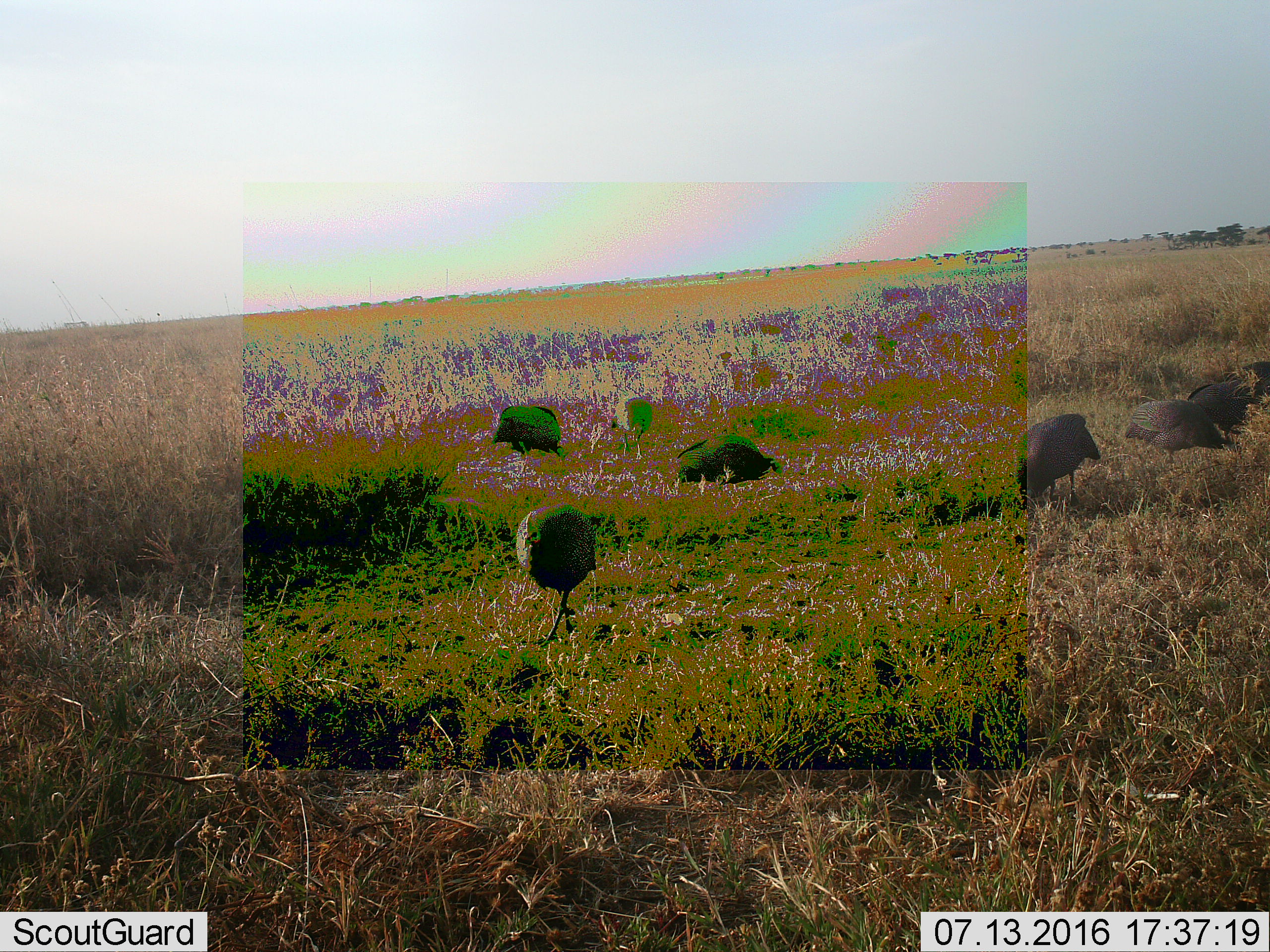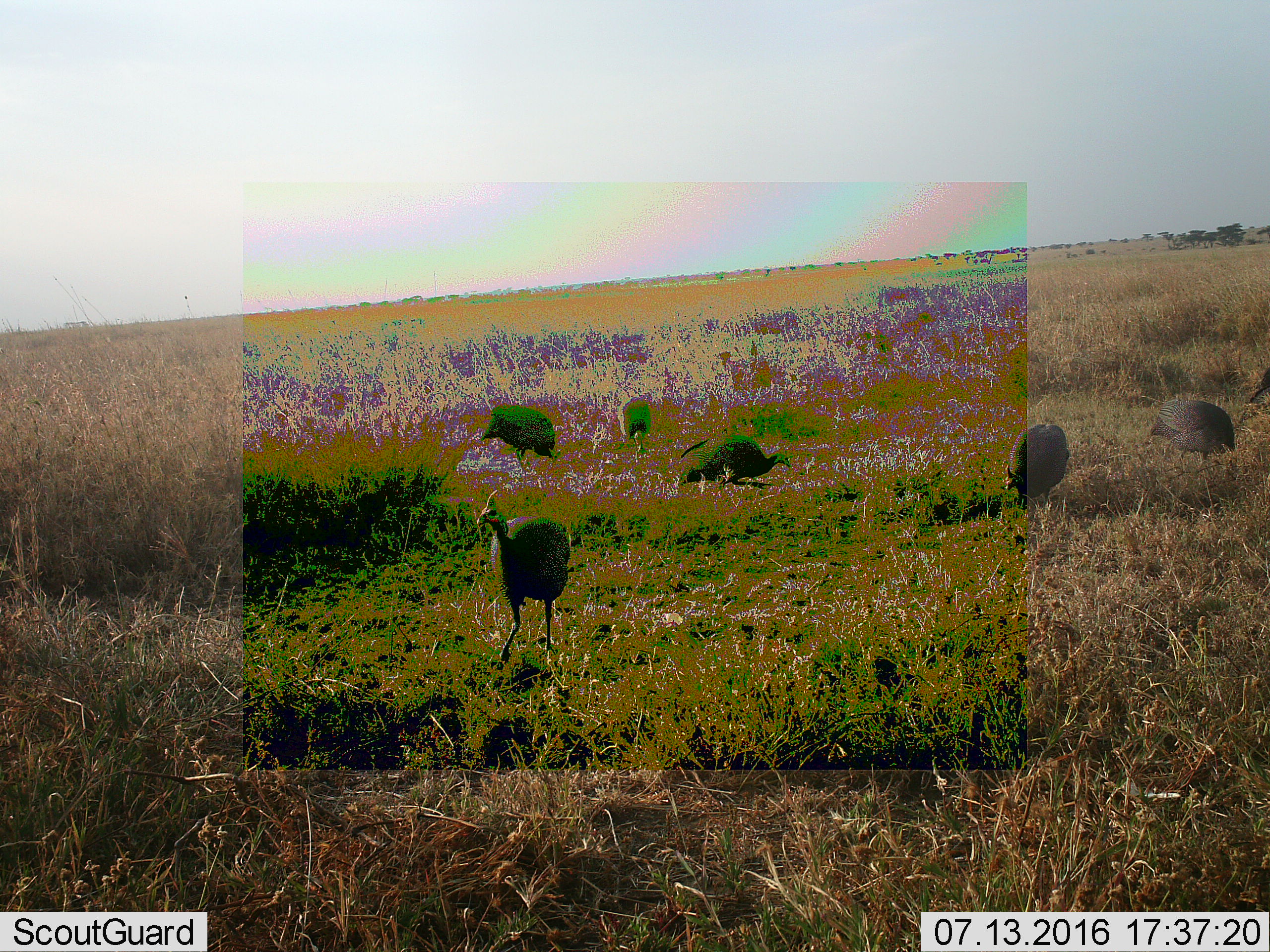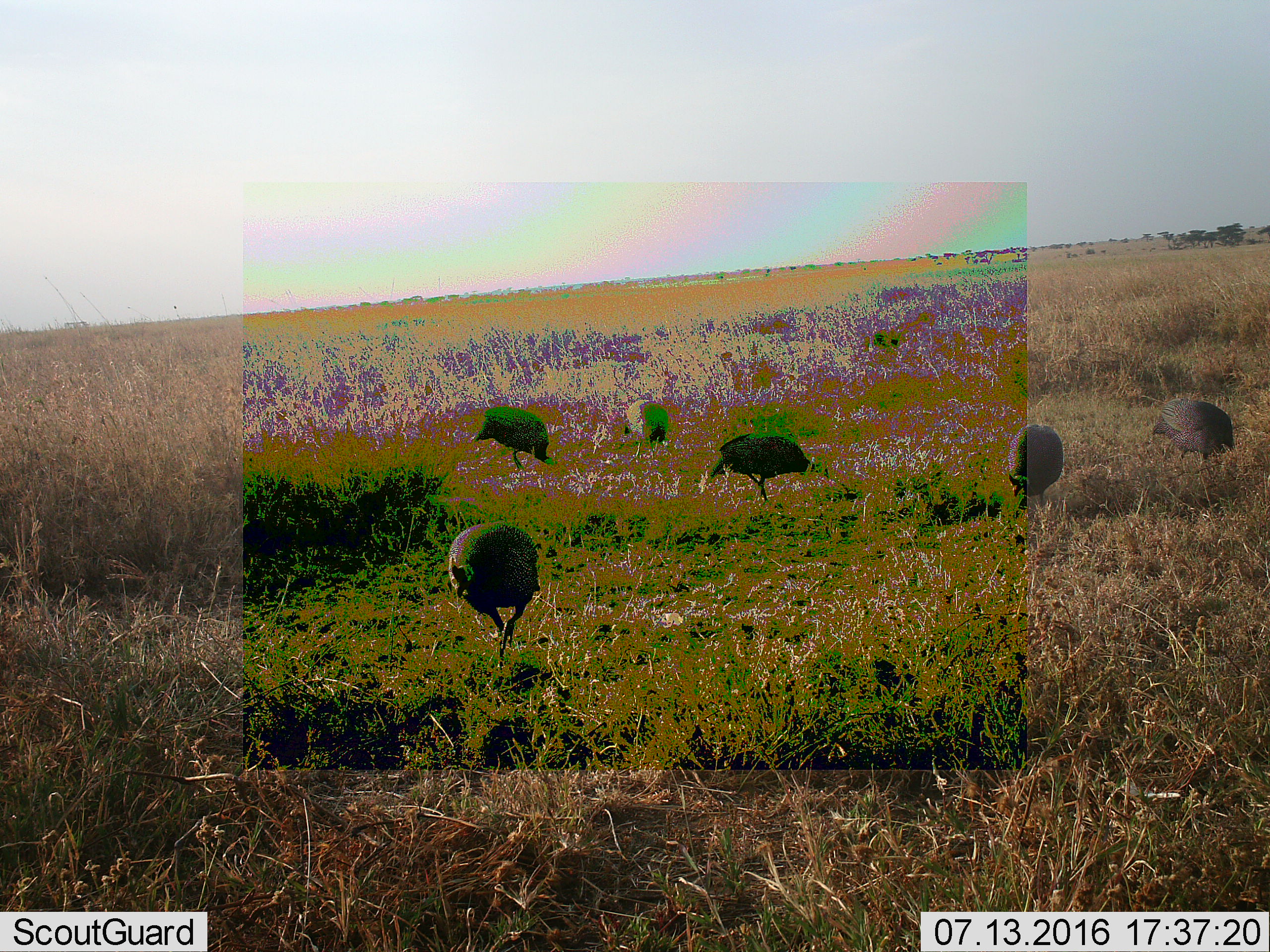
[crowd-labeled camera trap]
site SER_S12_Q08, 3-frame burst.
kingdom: Animalia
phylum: Chordata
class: Aves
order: Galliformes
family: Numididae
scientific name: Numididae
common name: guineafowl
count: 8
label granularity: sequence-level